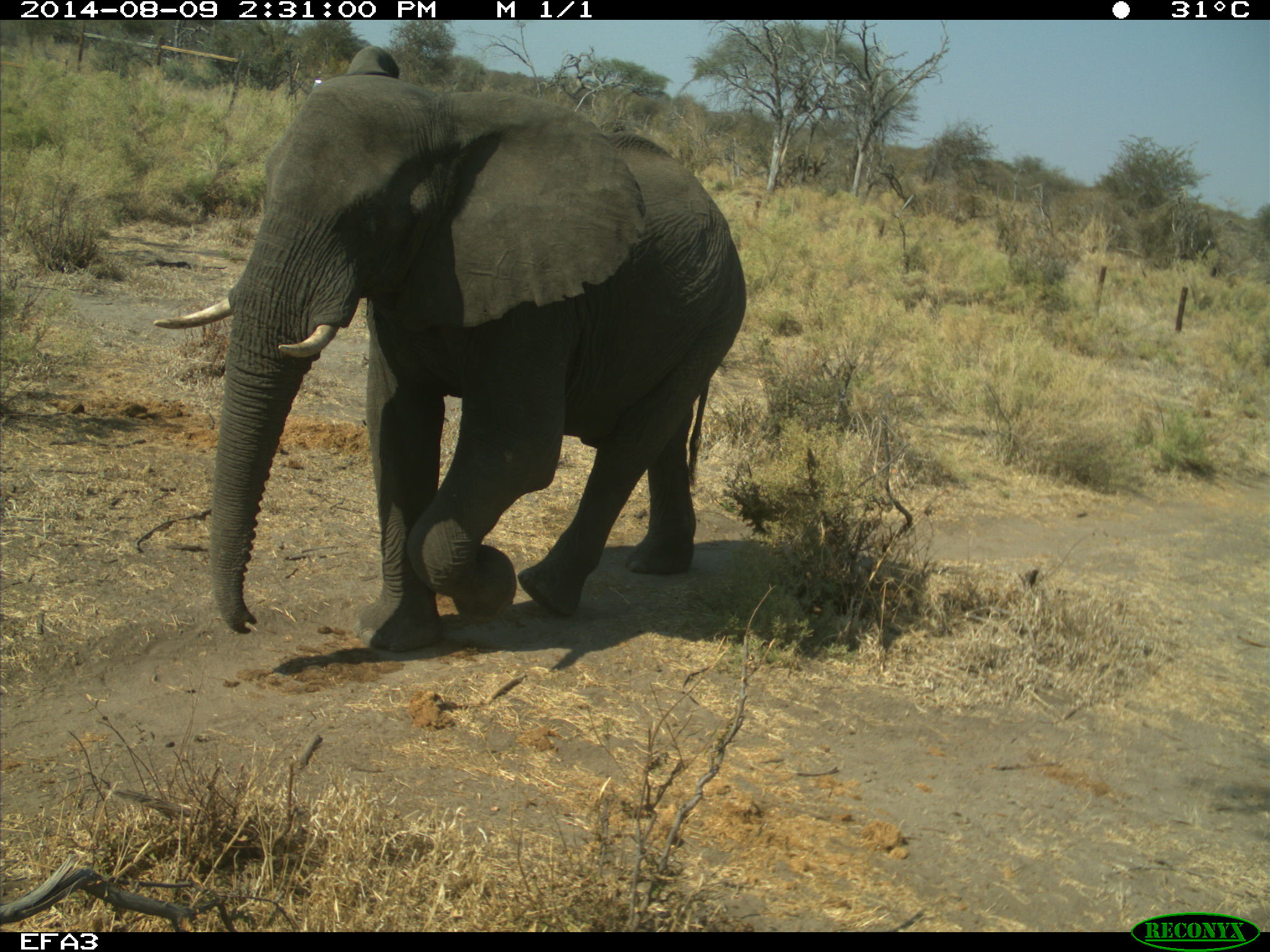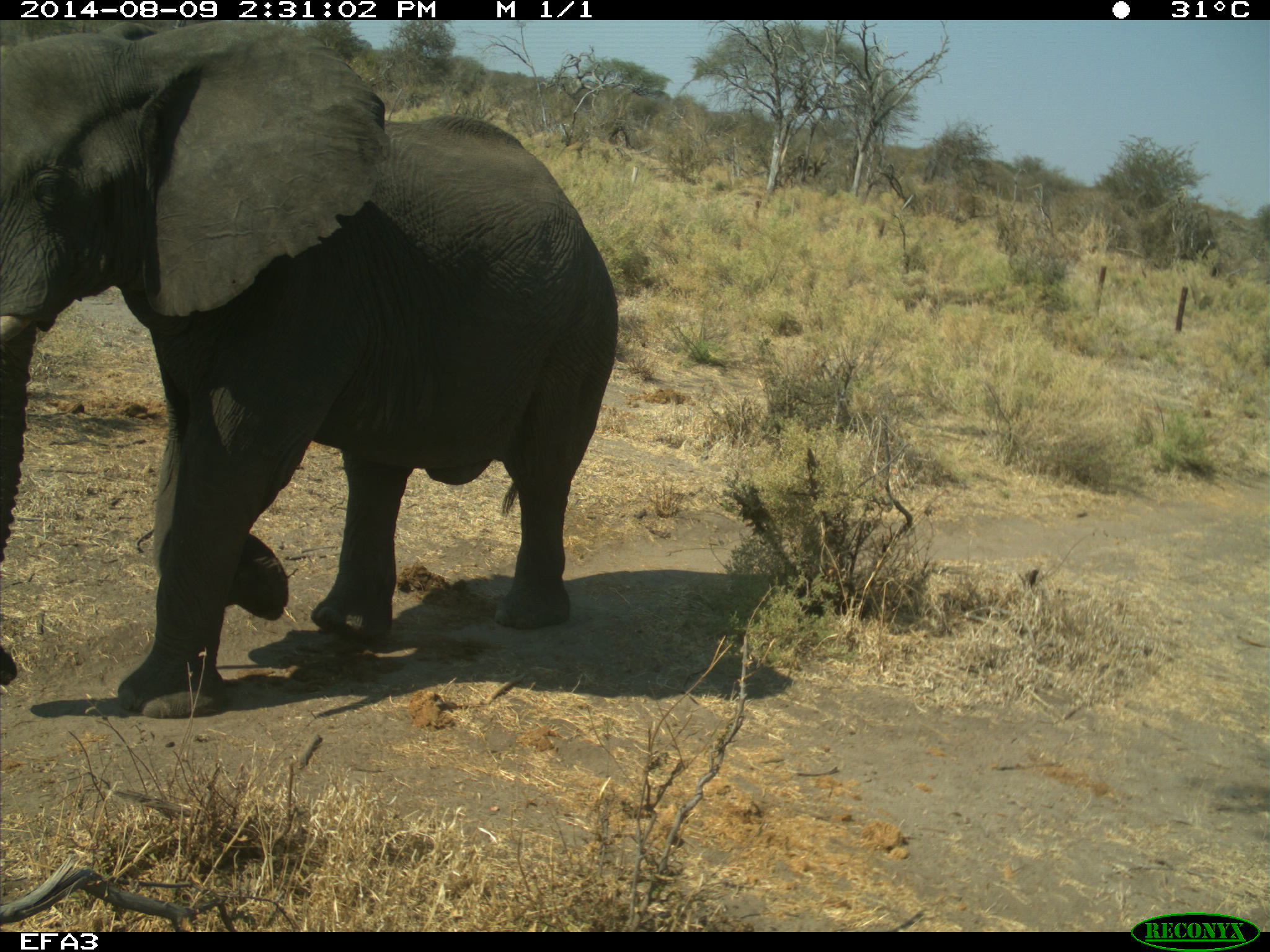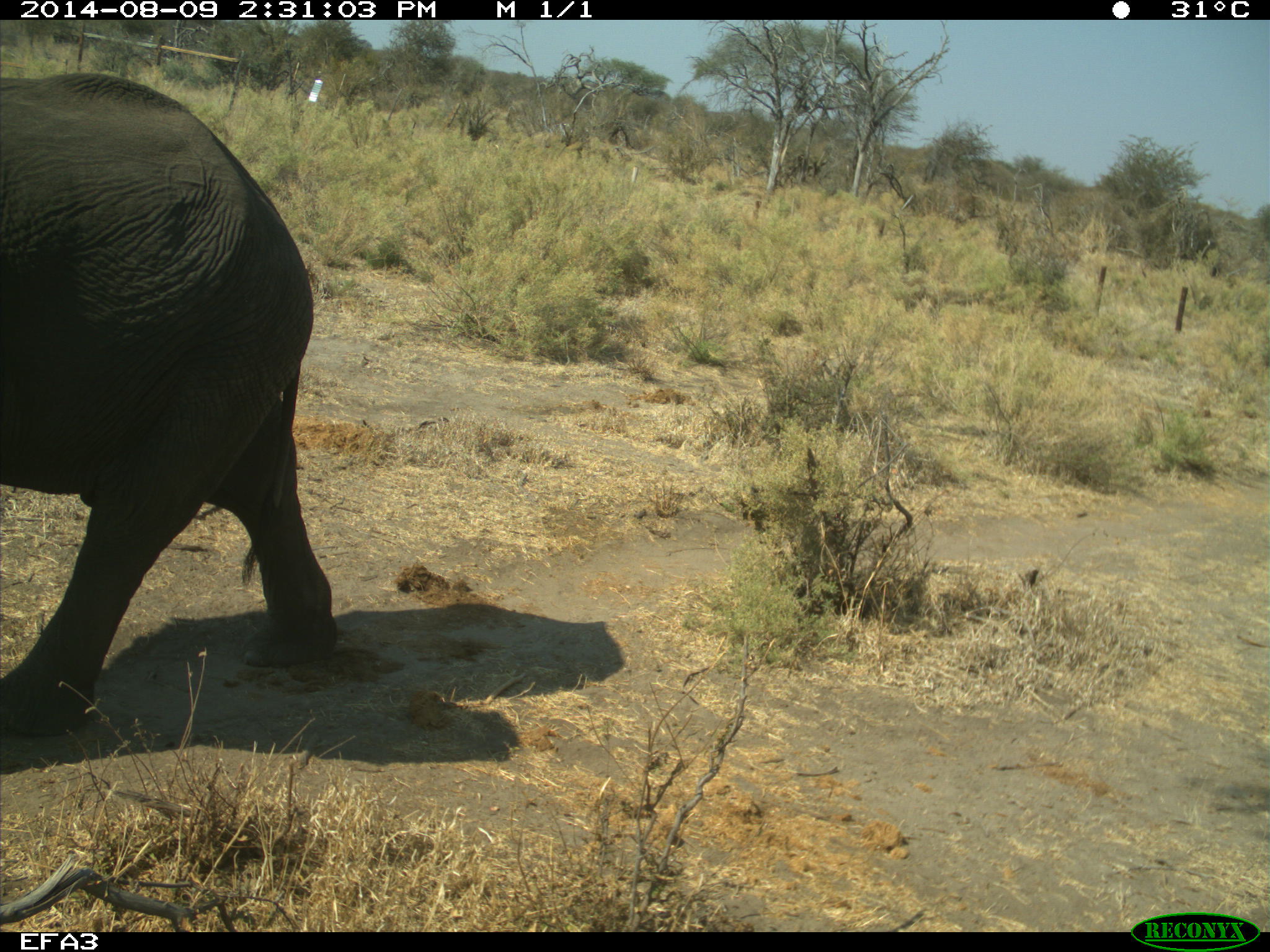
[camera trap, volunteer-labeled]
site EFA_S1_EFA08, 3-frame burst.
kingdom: Animalia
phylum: Chordata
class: Mammalia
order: Proboscidea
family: Elephantidae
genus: Loxodonta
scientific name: Loxodonta africana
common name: african bush elephant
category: elephant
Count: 1.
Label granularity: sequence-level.